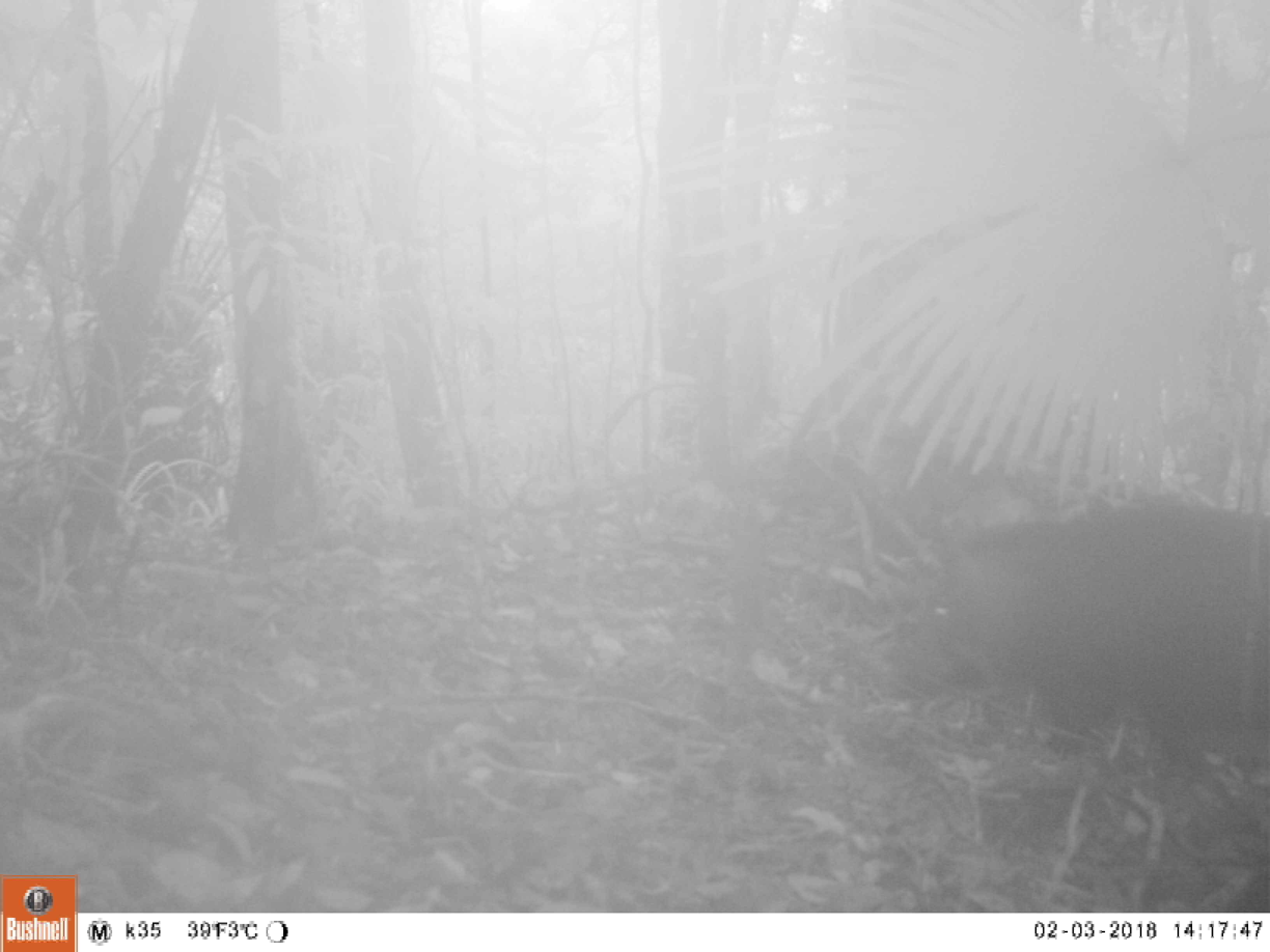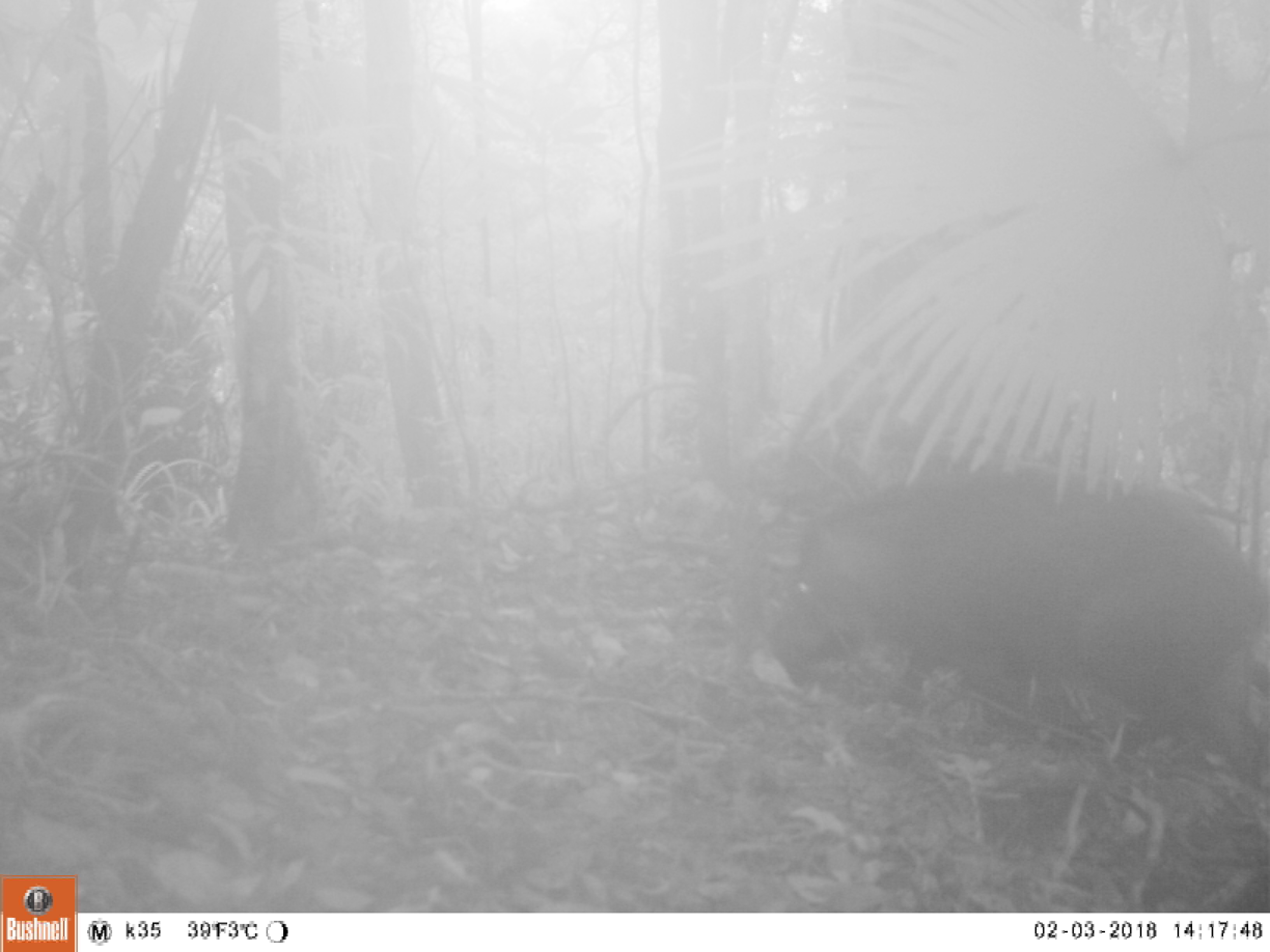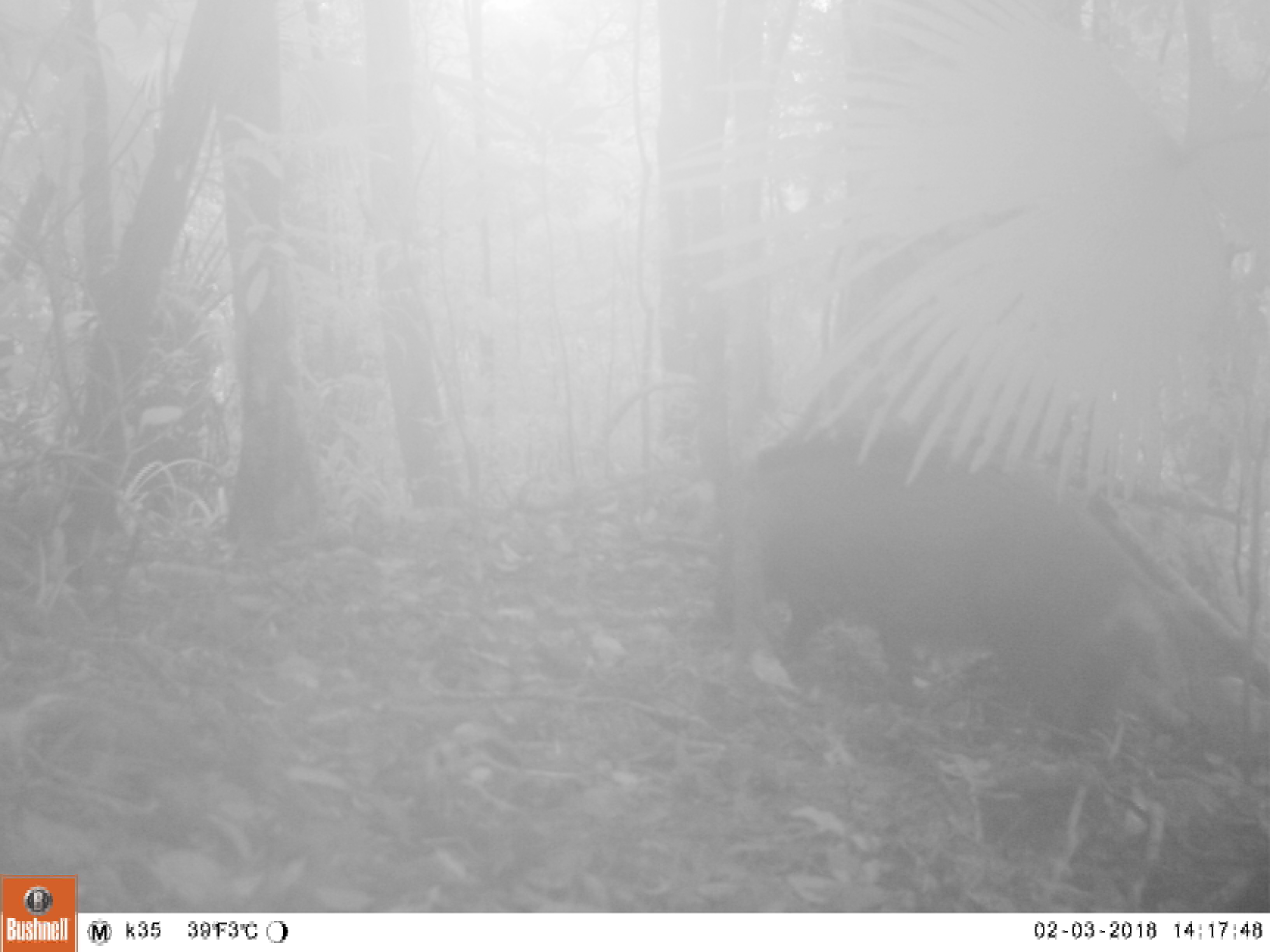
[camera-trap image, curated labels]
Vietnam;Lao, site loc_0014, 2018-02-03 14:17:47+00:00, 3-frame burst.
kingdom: Animalia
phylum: Chordata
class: Mammalia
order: Artiodactyla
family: Suidae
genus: Sus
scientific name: Sus scrofa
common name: eurasian wild pig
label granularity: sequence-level